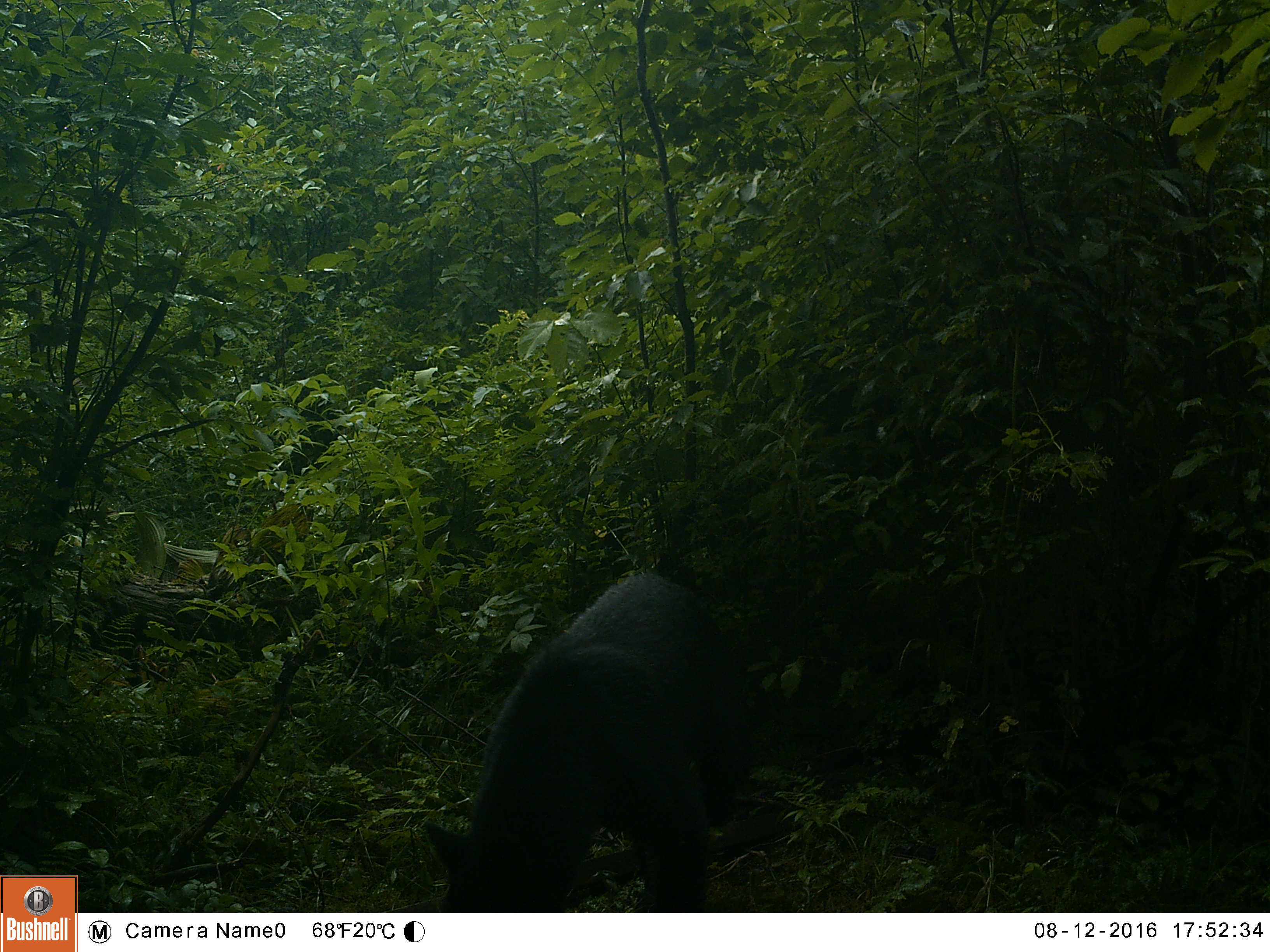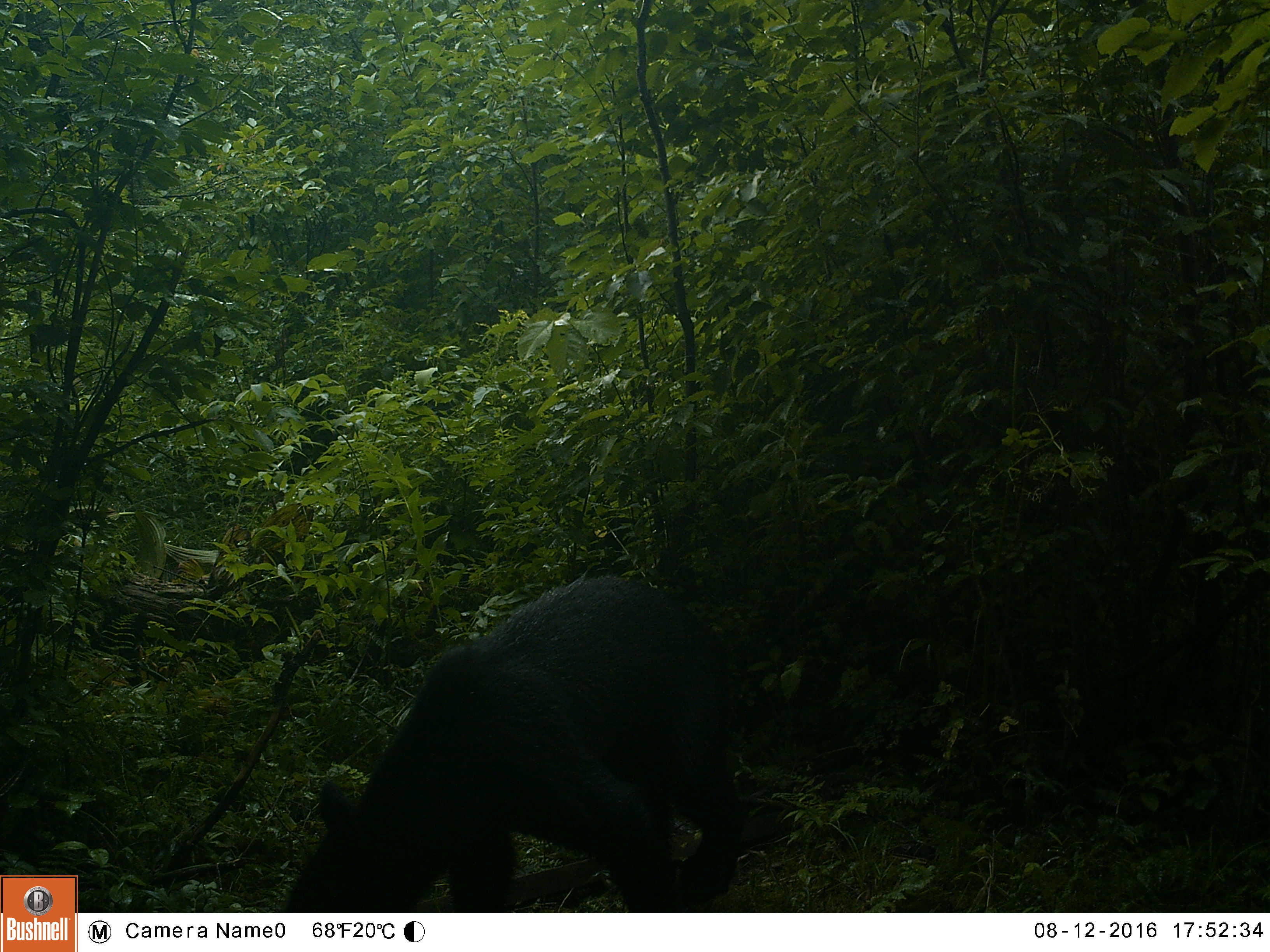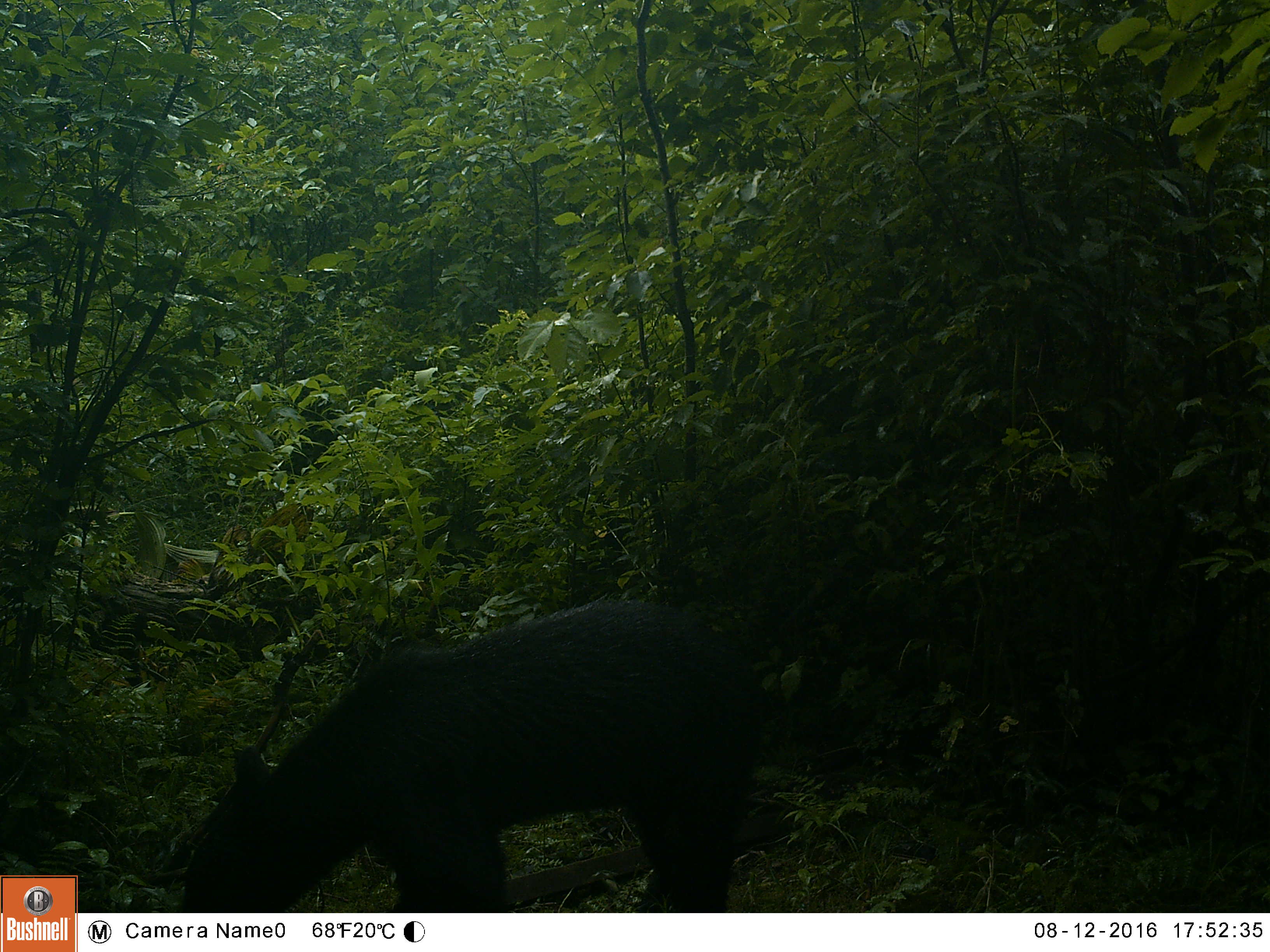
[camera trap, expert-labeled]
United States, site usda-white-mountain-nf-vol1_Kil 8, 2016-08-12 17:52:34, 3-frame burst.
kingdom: Animalia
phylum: Chordata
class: Mammalia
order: Carnivora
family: Ursidae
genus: Ursus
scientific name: Ursus americanus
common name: black bear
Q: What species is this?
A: Black bear (Ursus americanus).